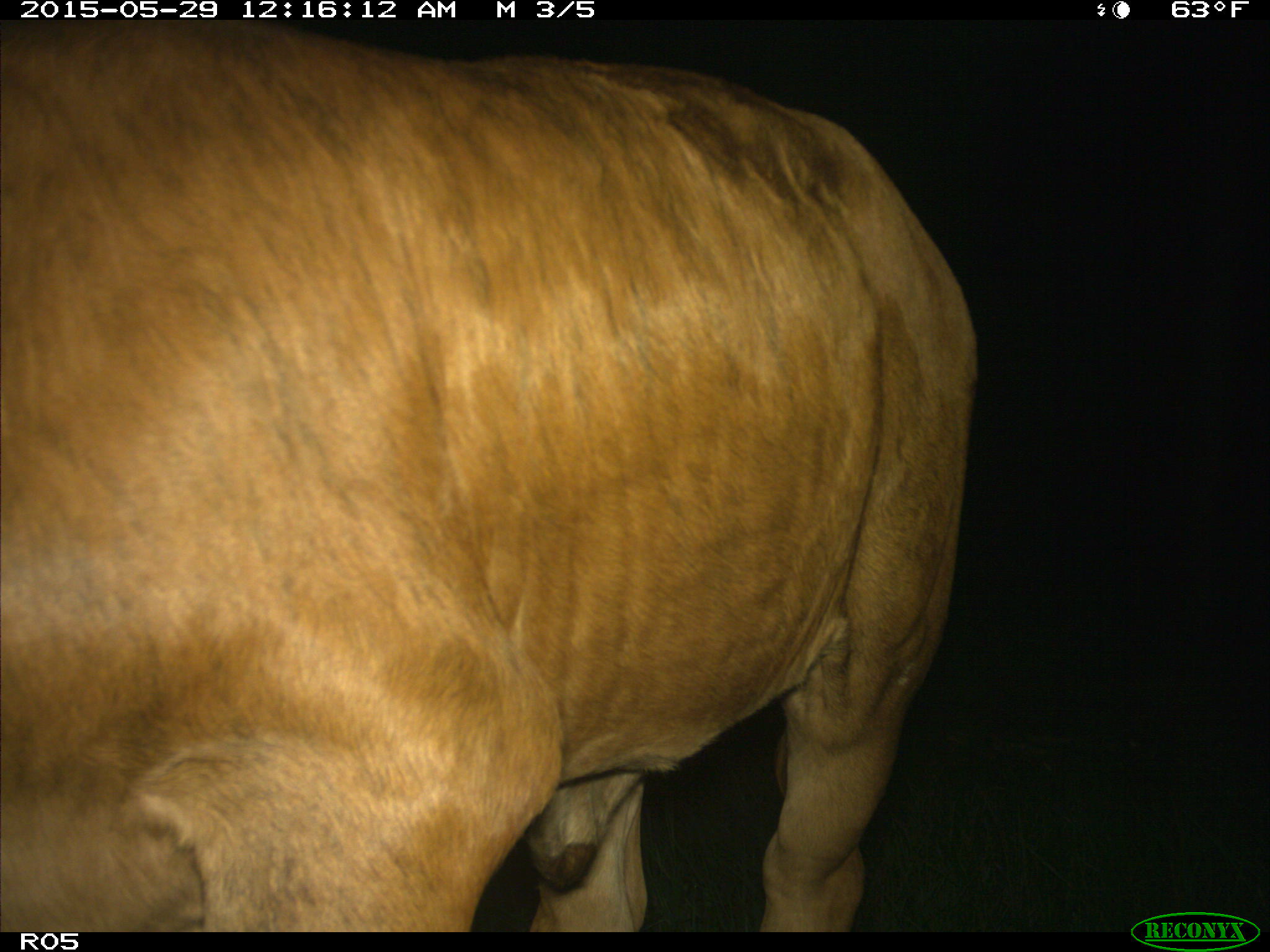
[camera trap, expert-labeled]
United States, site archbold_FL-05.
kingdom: Animalia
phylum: Chordata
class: Mammalia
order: Artiodactyla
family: Bovidae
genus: Bos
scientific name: Bos taurus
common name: domestic cow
Bos taurus (domestic cow).